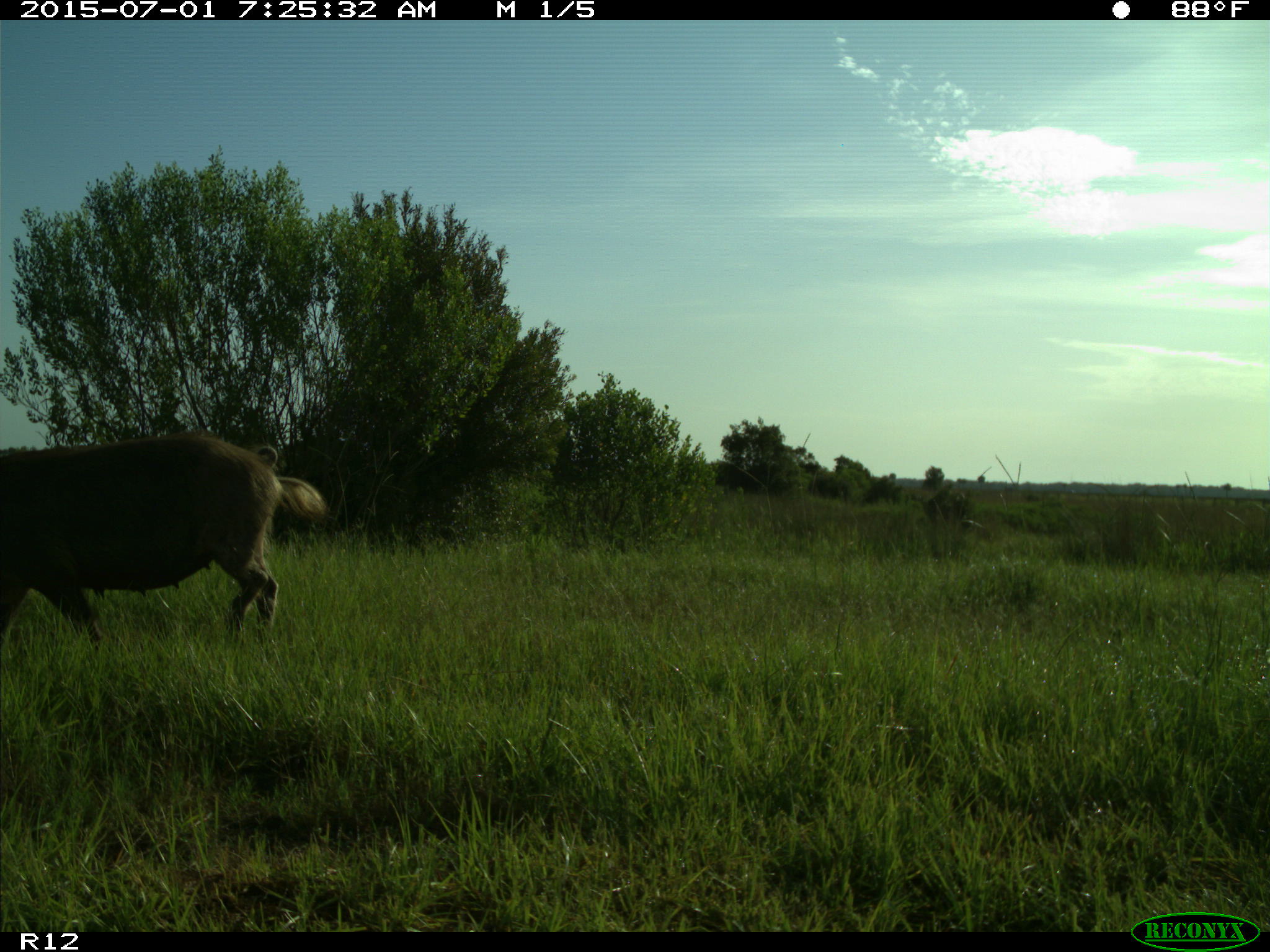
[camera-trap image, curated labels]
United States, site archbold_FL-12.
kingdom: Animalia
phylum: Chordata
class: Mammalia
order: Artiodactyla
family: Suidae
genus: Sus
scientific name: Sus scrofa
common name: wild boar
Sus scrofa (wild boar).